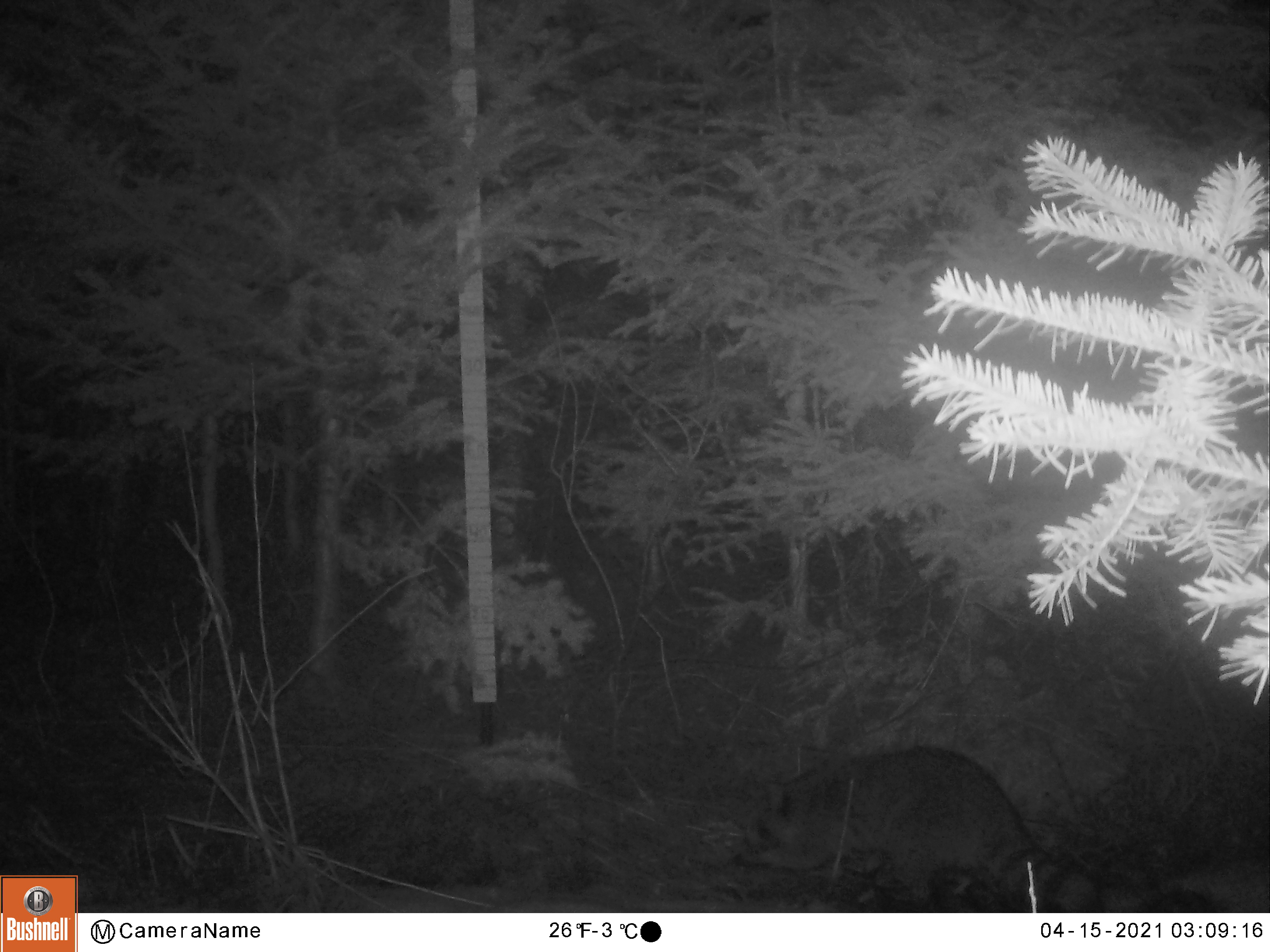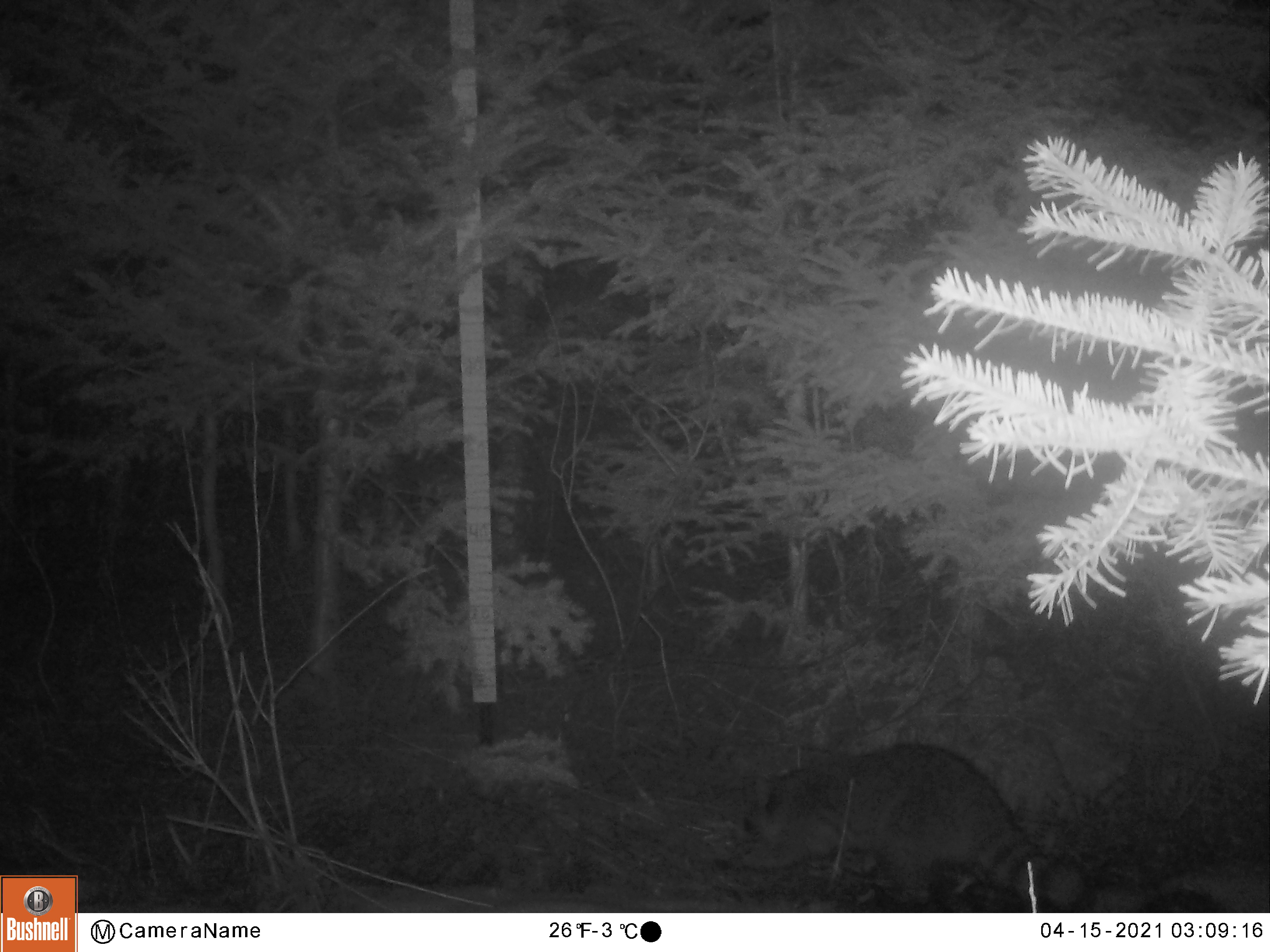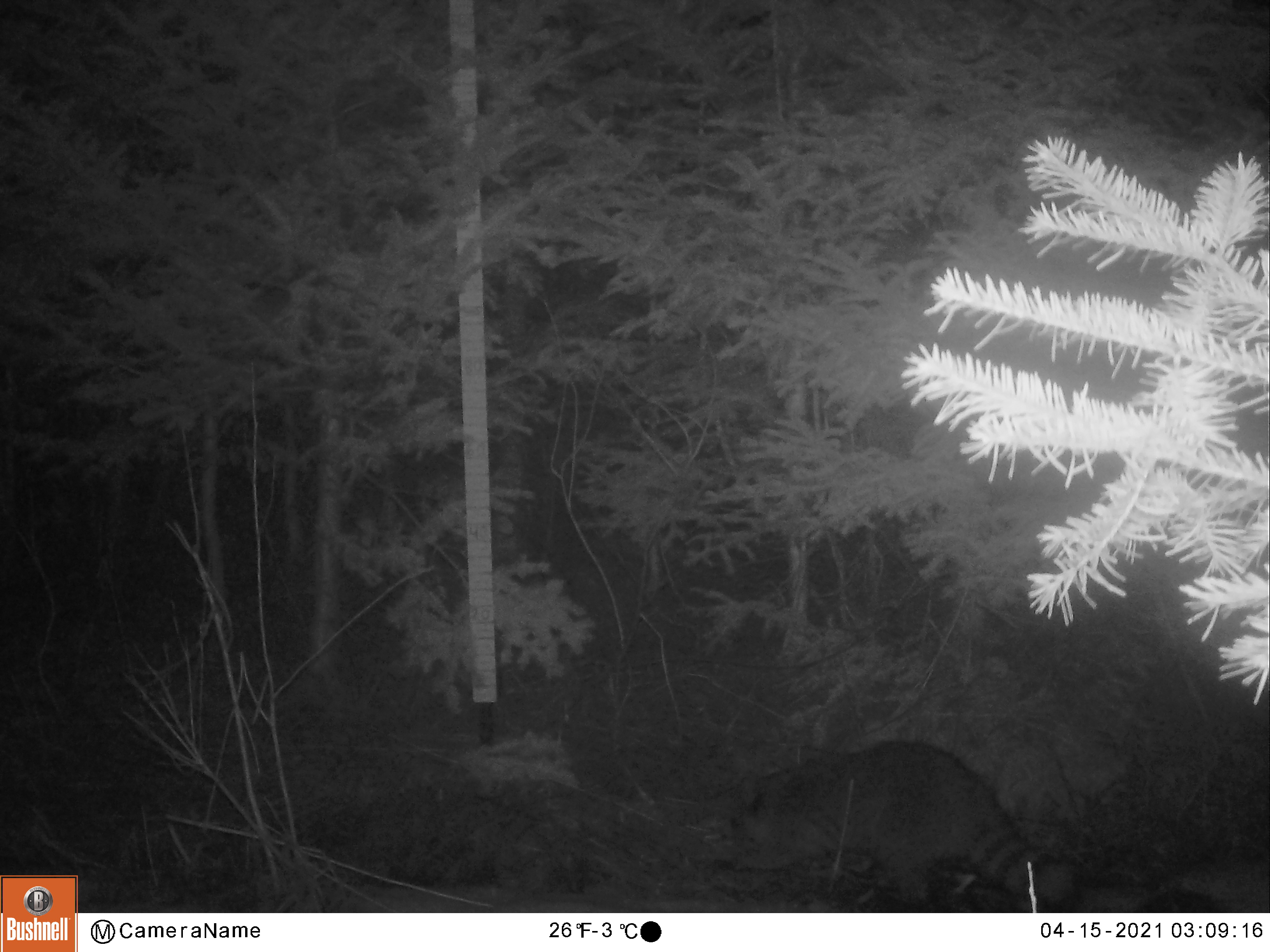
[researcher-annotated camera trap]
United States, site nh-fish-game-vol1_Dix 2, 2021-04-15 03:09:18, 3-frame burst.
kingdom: Animalia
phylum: Chordata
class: Mammalia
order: Carnivora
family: Procyonidae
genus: Procyon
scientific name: Procyon lotor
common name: raccoon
Raccoon (Procyon lotor).